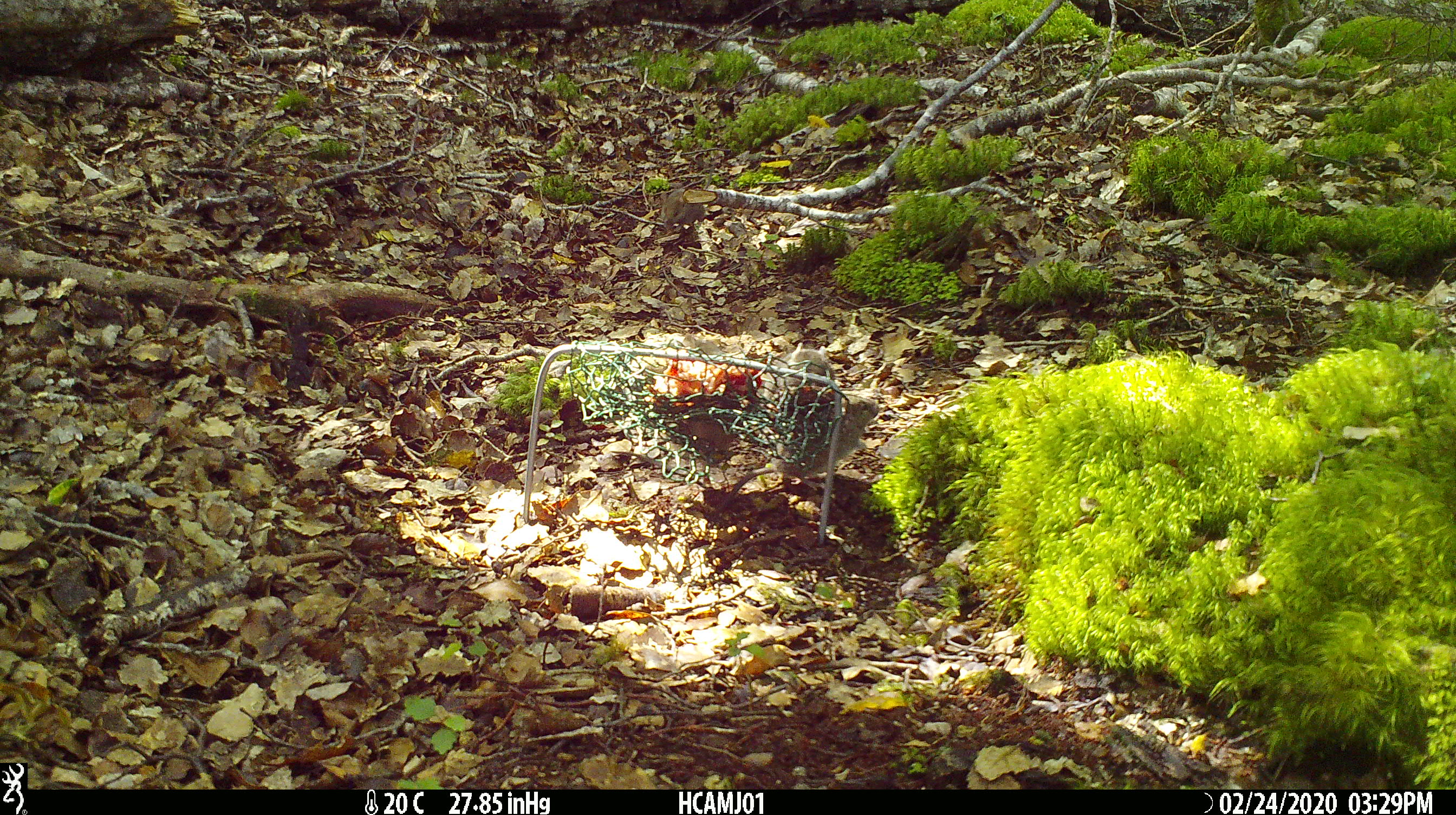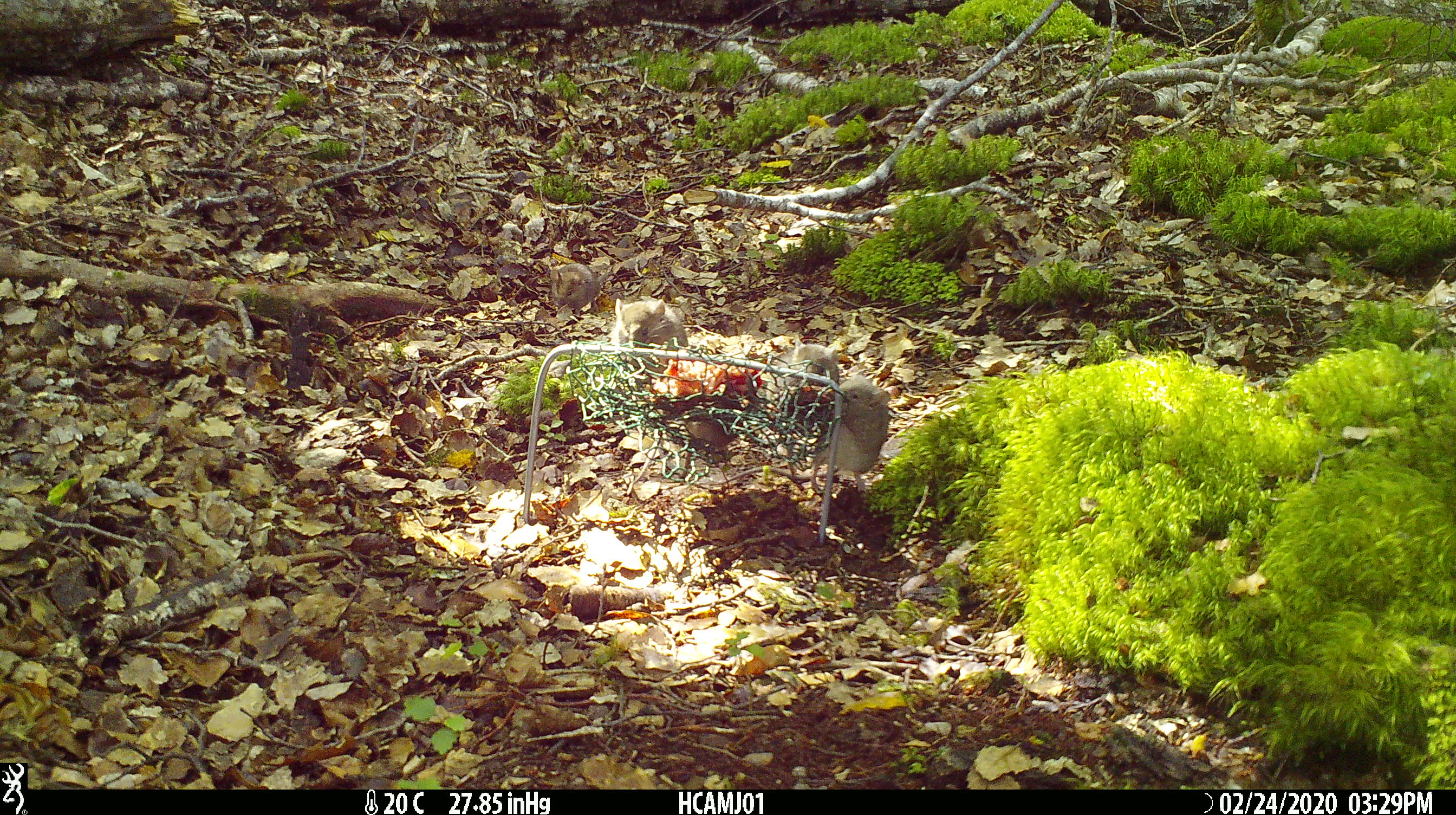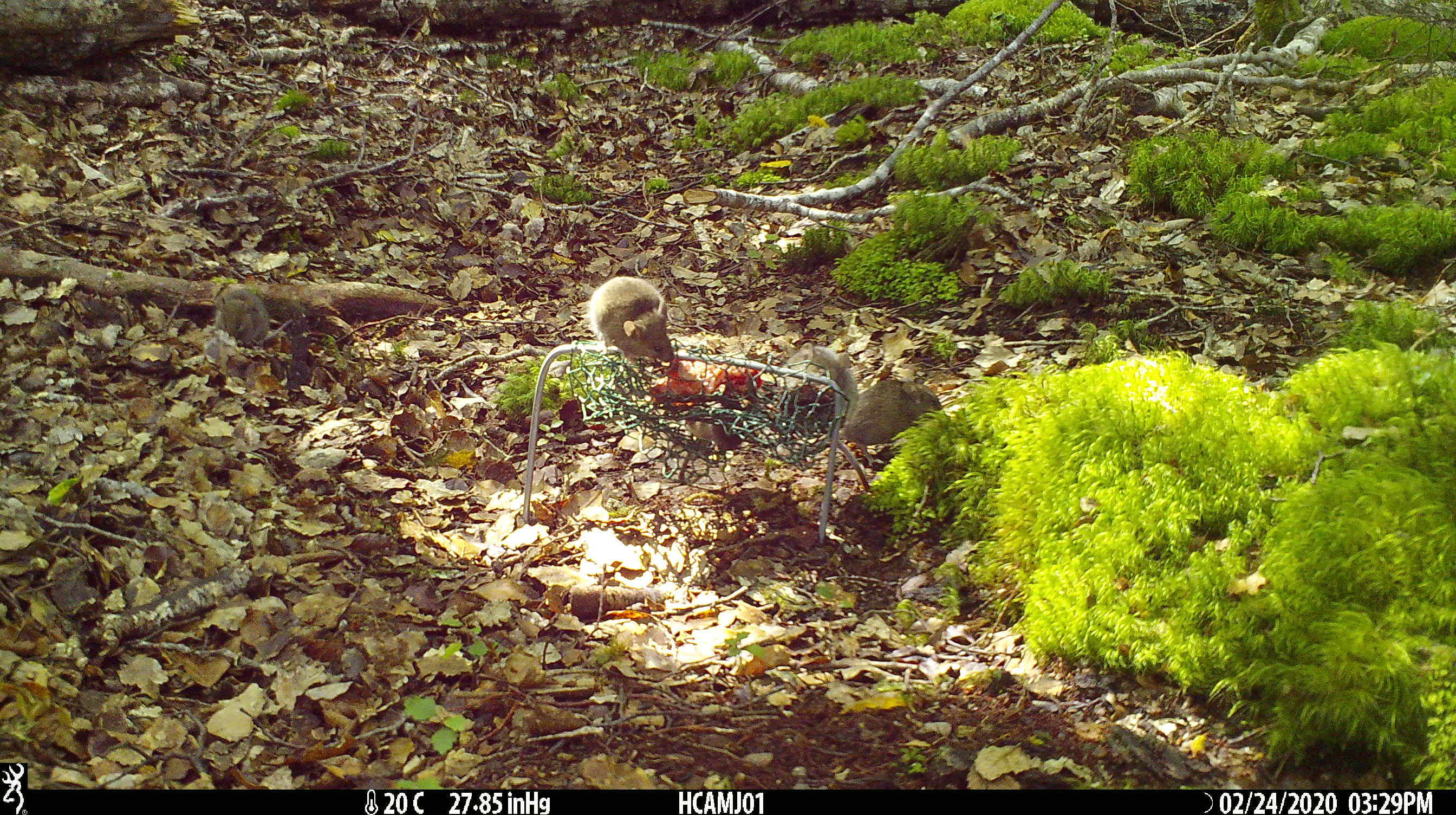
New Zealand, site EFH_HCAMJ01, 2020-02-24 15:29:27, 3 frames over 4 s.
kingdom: Animalia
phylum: Chordata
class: Mammalia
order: Rodentia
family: Muridae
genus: Mus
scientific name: Mus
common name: mouse